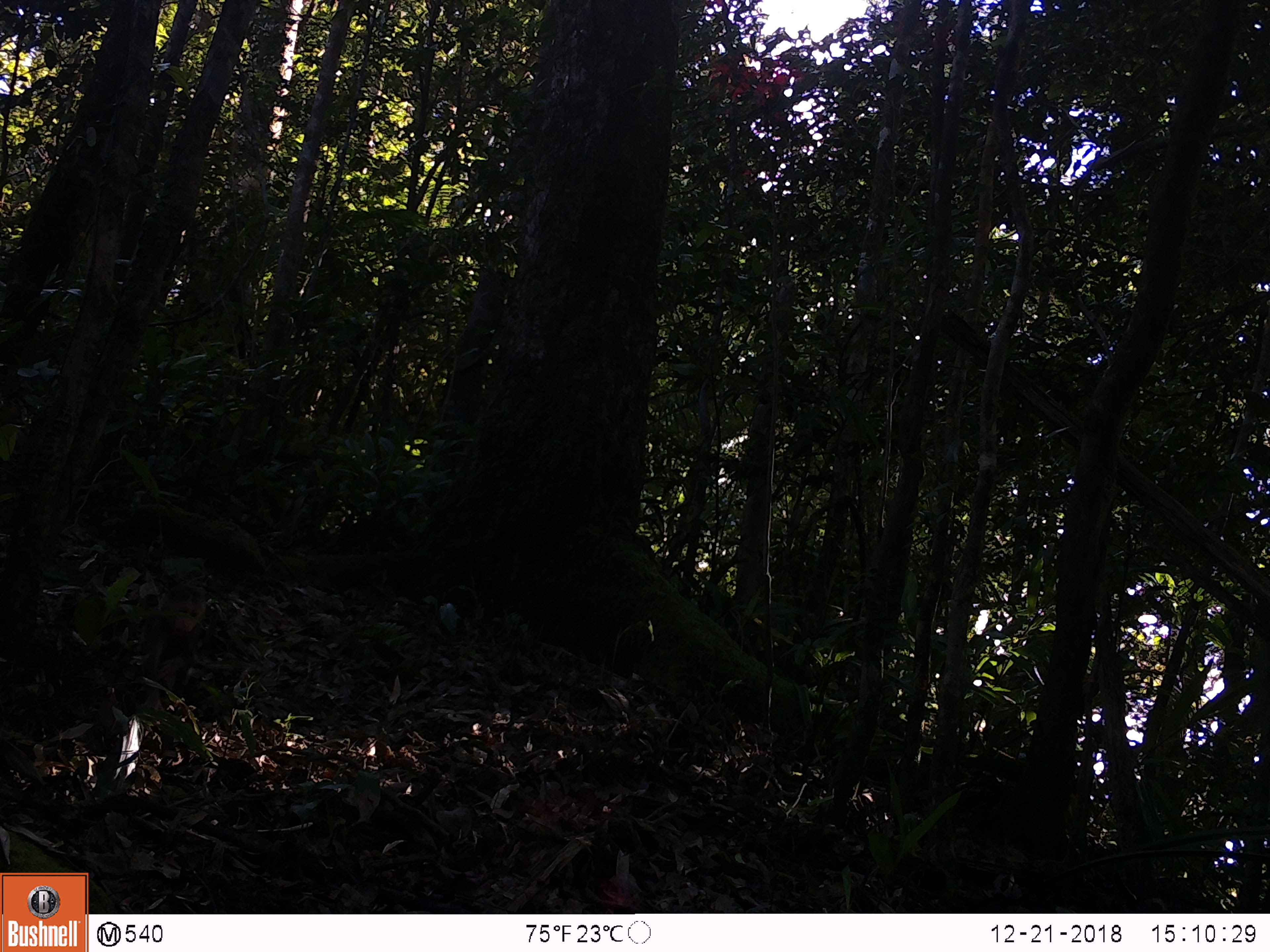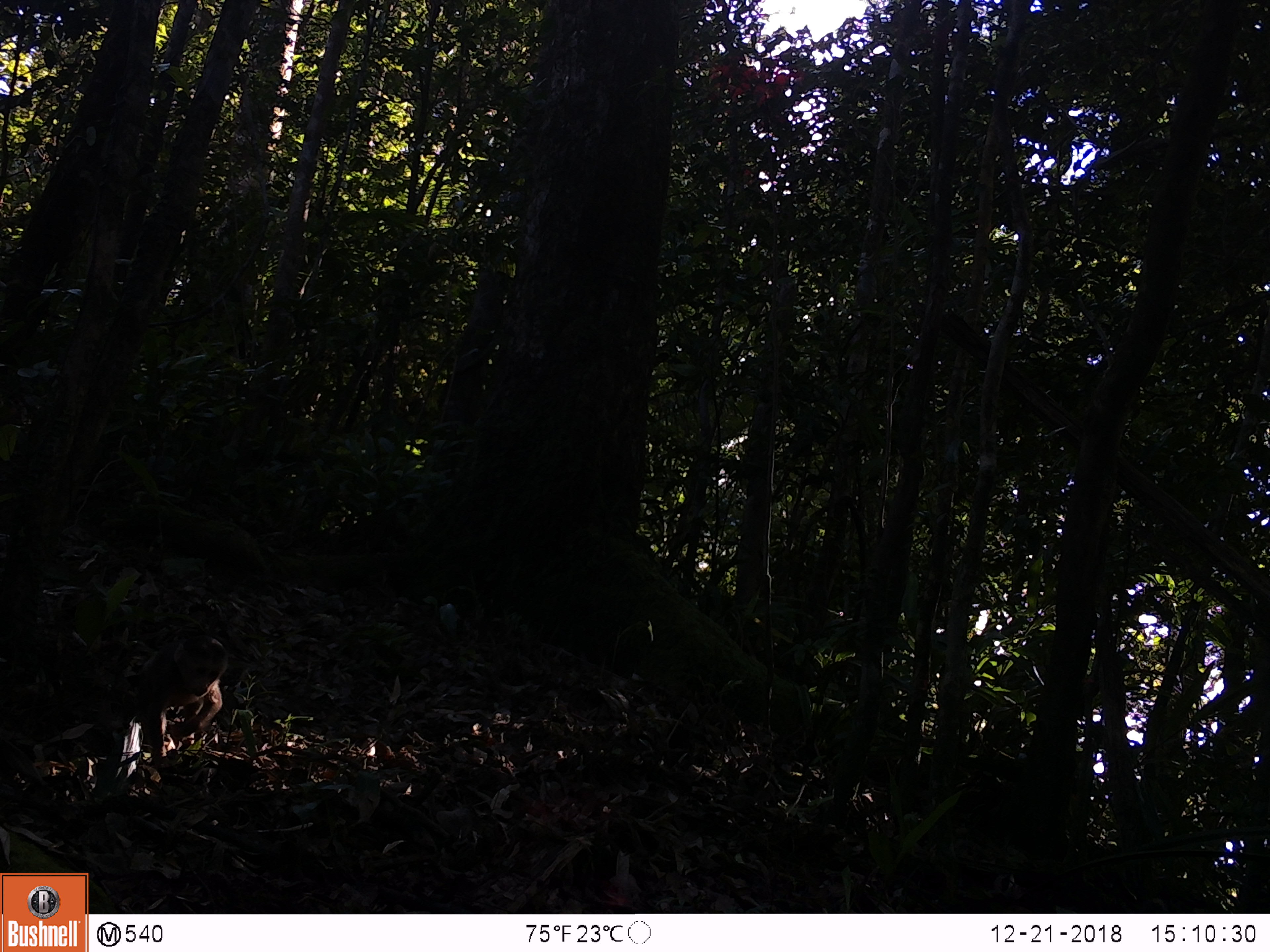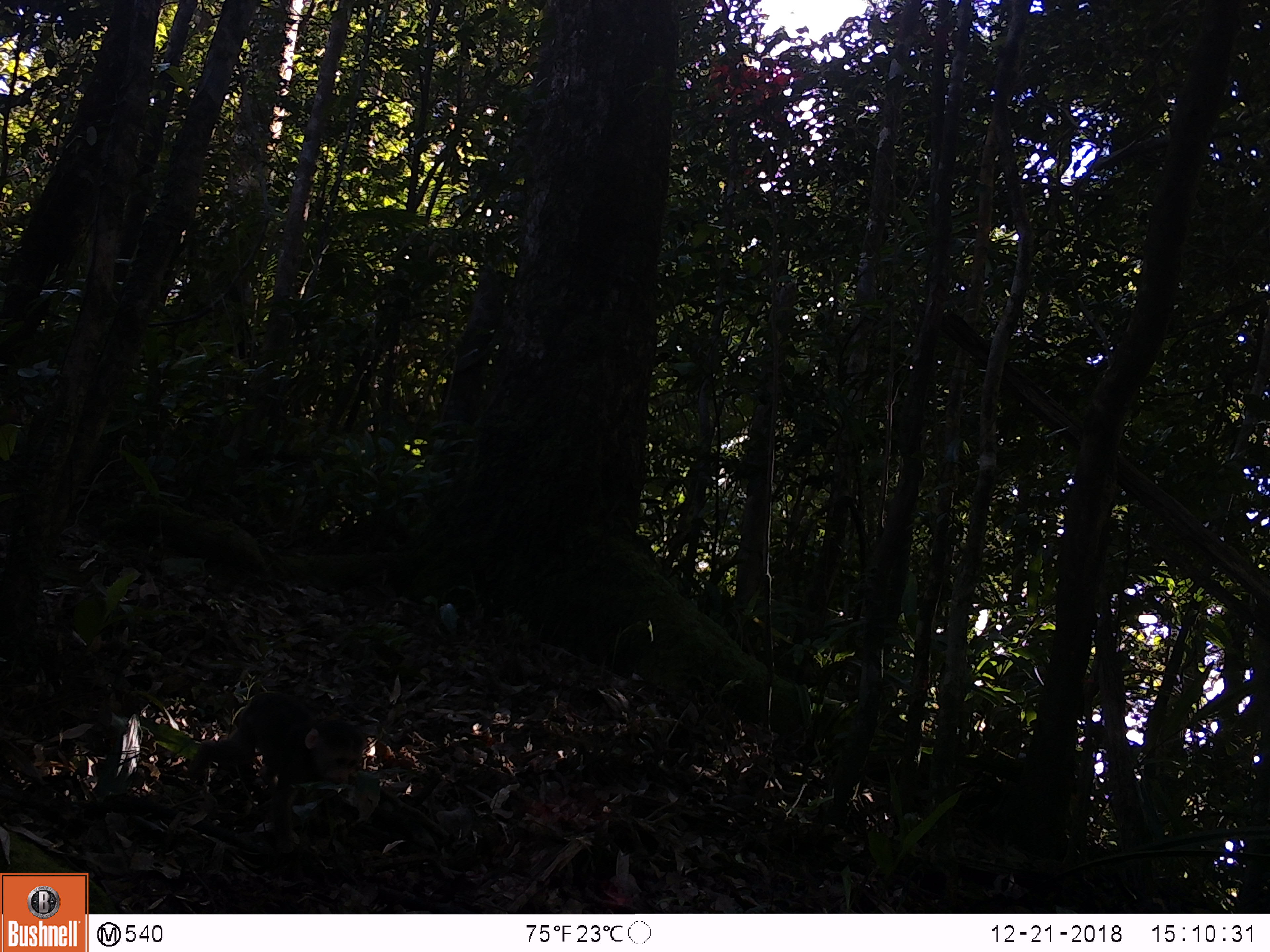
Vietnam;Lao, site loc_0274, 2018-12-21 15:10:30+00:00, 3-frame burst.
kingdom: Animalia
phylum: Chordata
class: Mammalia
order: Primates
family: Cercopithecidae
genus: Macaca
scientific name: Macaca arctoides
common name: stump-tailed macaque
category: stump tailed macaque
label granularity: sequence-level